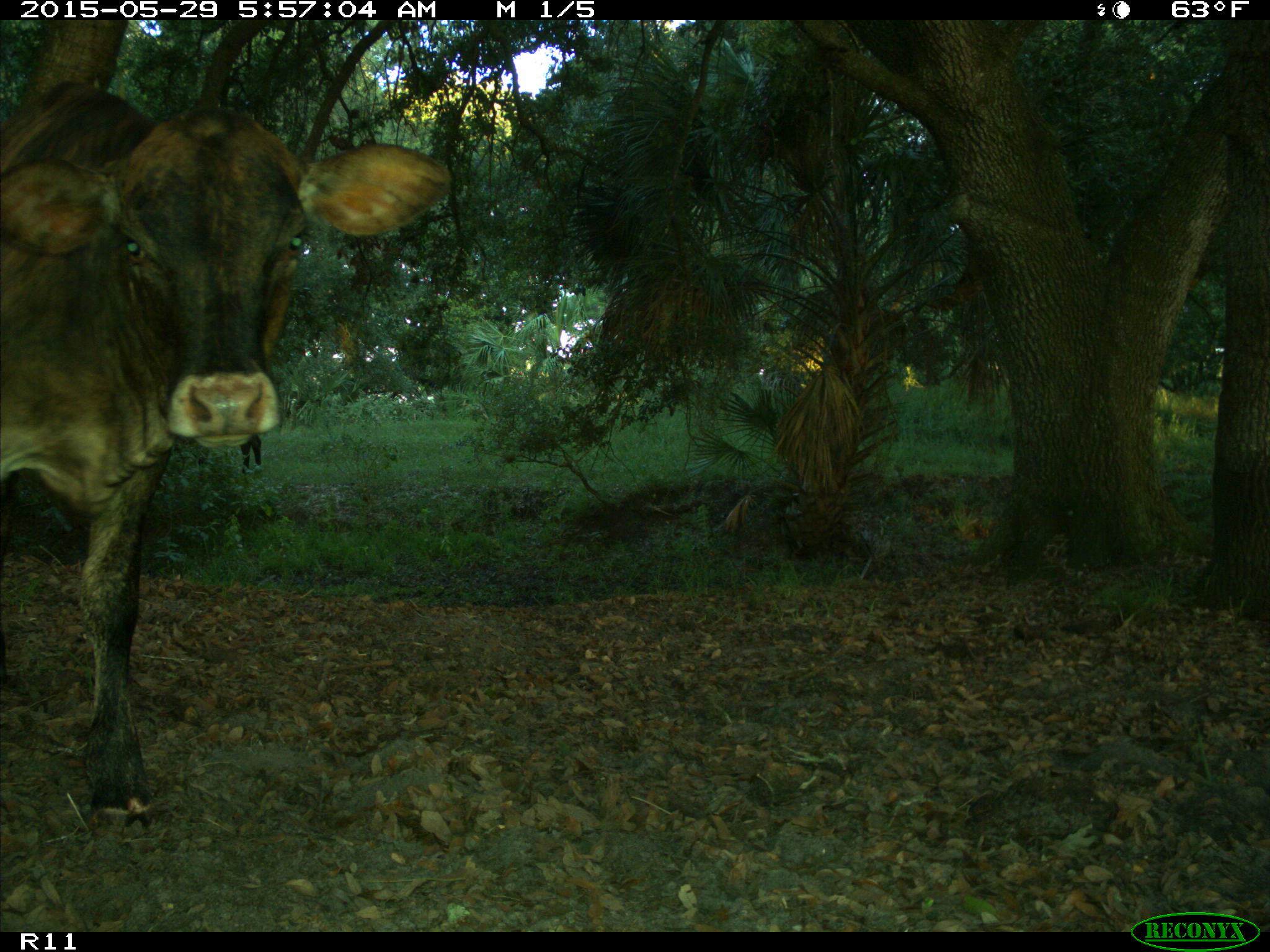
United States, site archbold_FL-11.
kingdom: Animalia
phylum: Chordata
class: Mammalia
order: Artiodactyla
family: Bovidae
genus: Bos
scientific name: Bos taurus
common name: domestic cow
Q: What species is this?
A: Bos taurus (domestic cow).